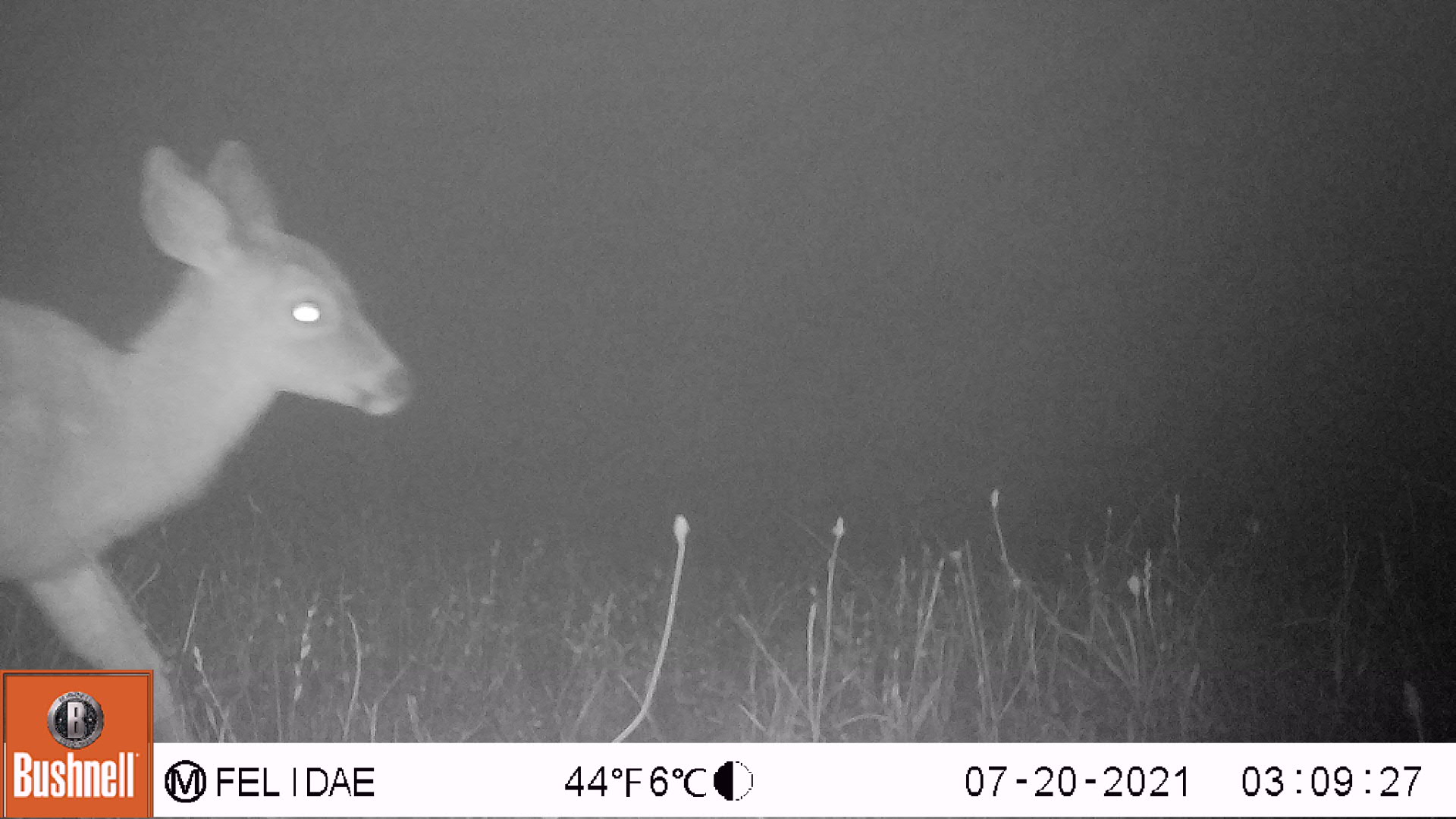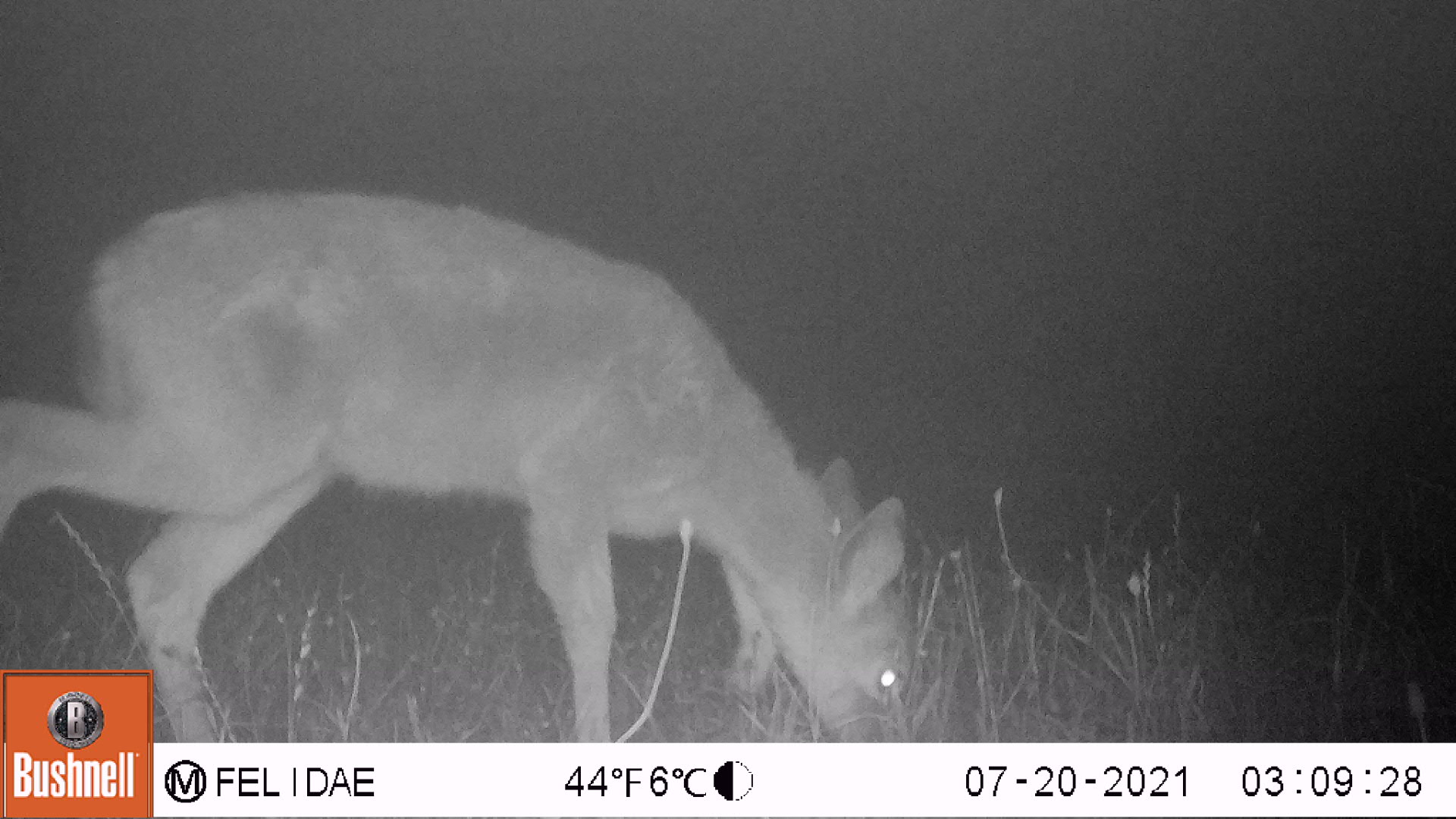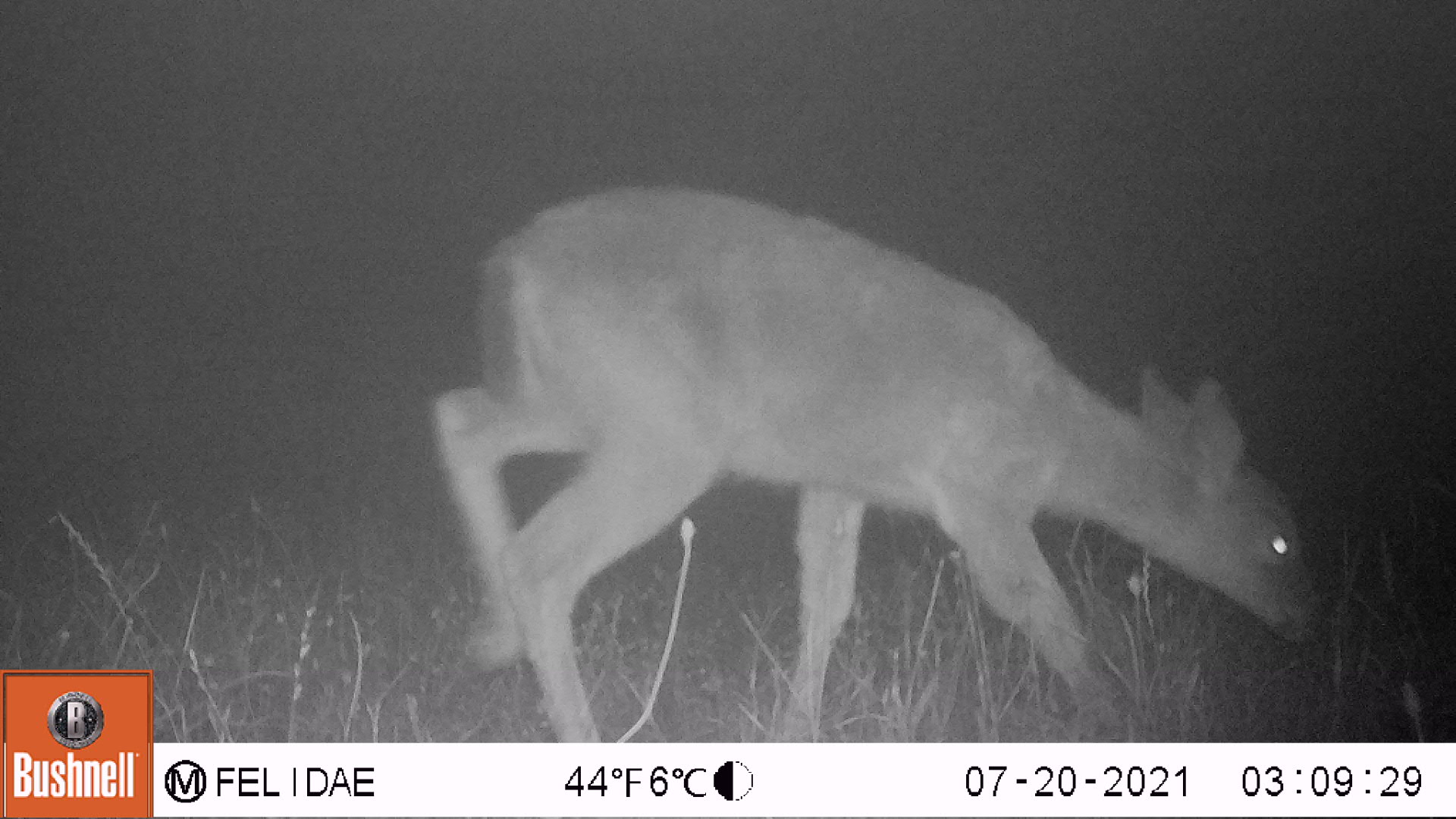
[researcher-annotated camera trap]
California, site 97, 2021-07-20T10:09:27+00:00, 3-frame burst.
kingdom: Animalia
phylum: Chordata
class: Mammalia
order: Artiodactyla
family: Cervidae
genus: Odocoileus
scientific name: Odocoileus hemionus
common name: mule deer